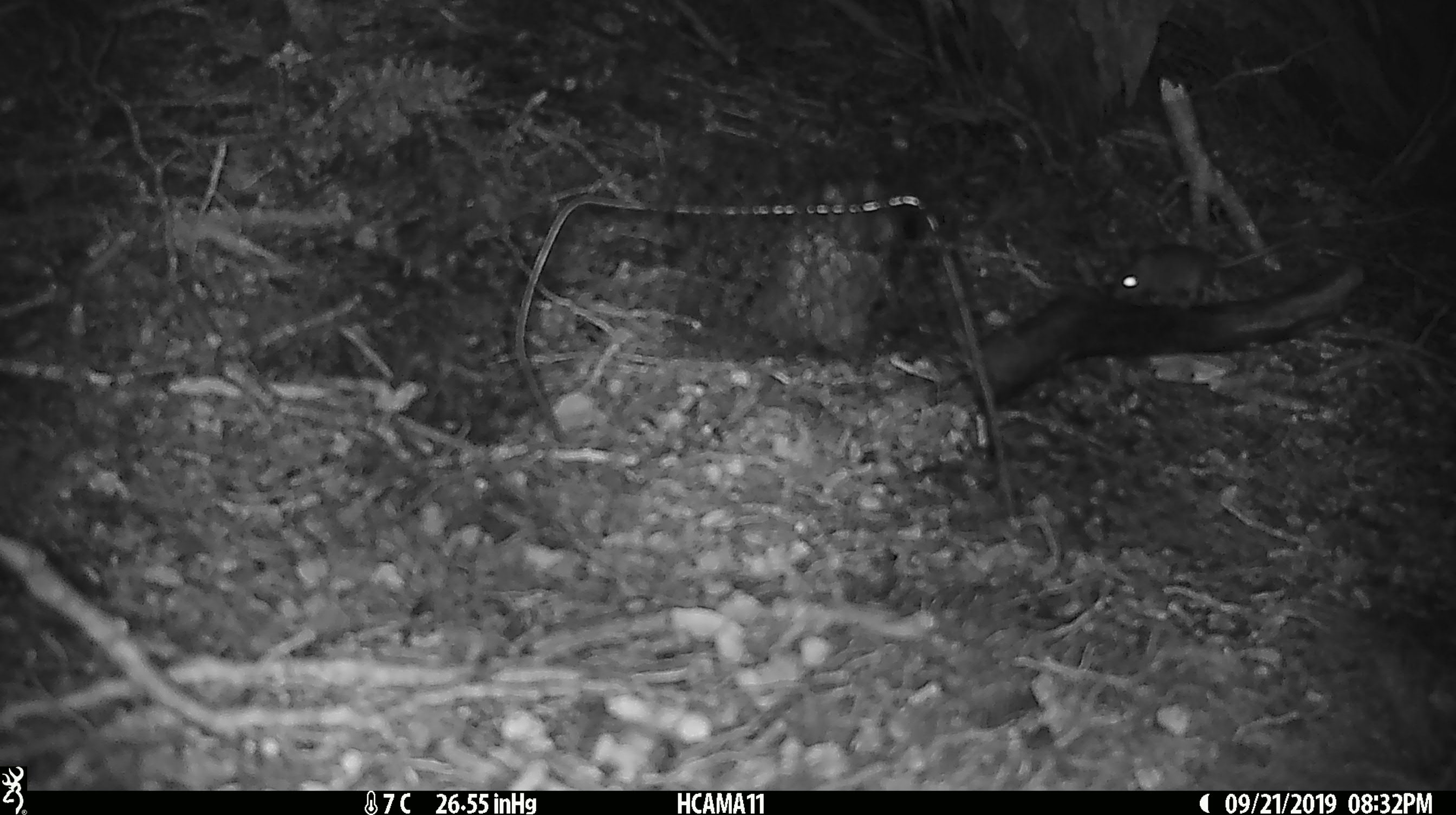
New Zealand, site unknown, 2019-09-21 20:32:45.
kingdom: Animalia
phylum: Chordata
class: Mammalia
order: Rodentia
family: Muridae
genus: Mus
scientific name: Mus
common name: mouse